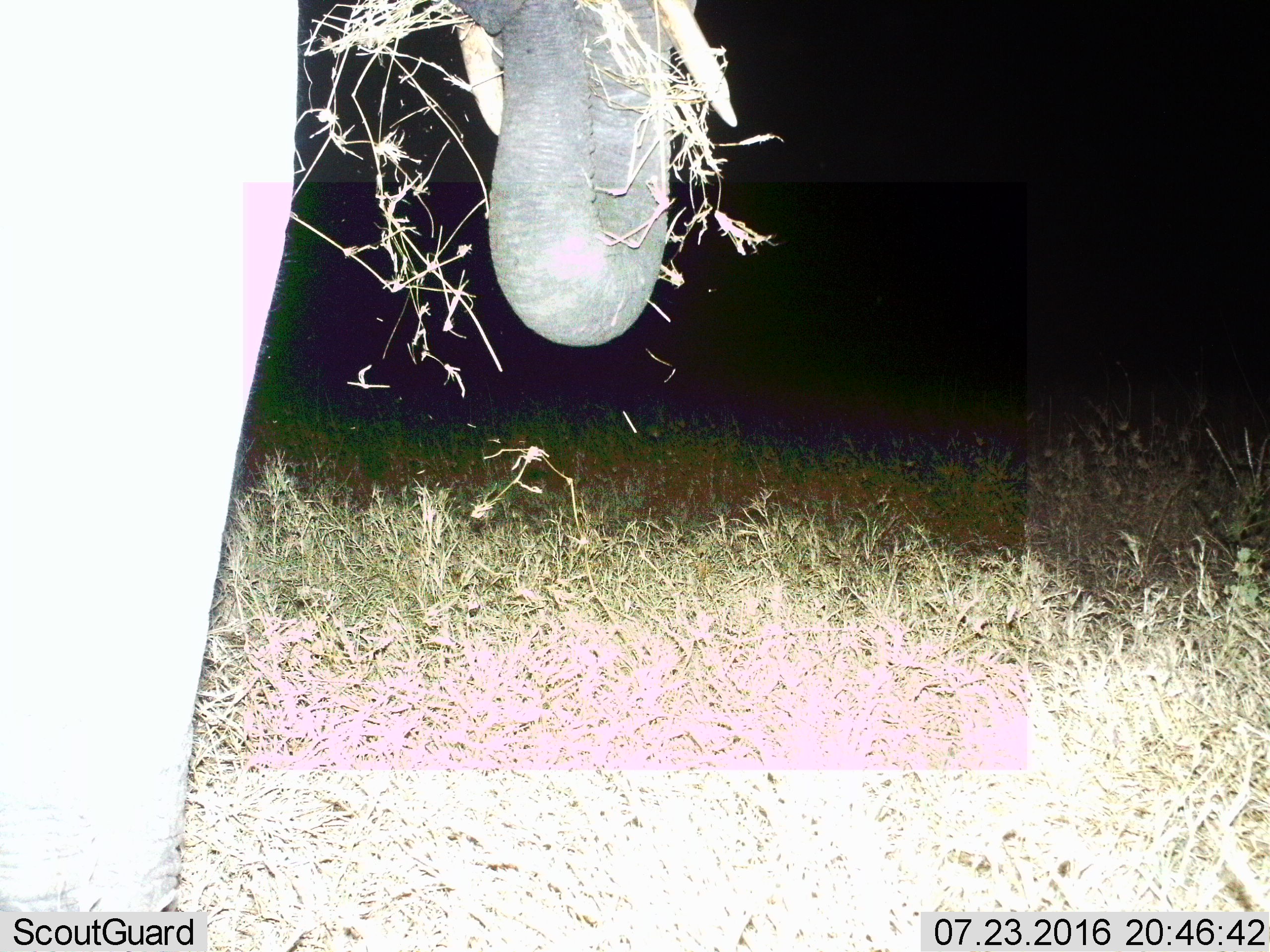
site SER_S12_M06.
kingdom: Animalia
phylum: Chordata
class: Mammalia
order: Proboscidea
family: Elephantidae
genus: Loxodonta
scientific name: Loxodonta africana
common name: african bush elephant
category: elephant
Elephant (african bush elephant) (Loxodonta africana), count 1. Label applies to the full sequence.